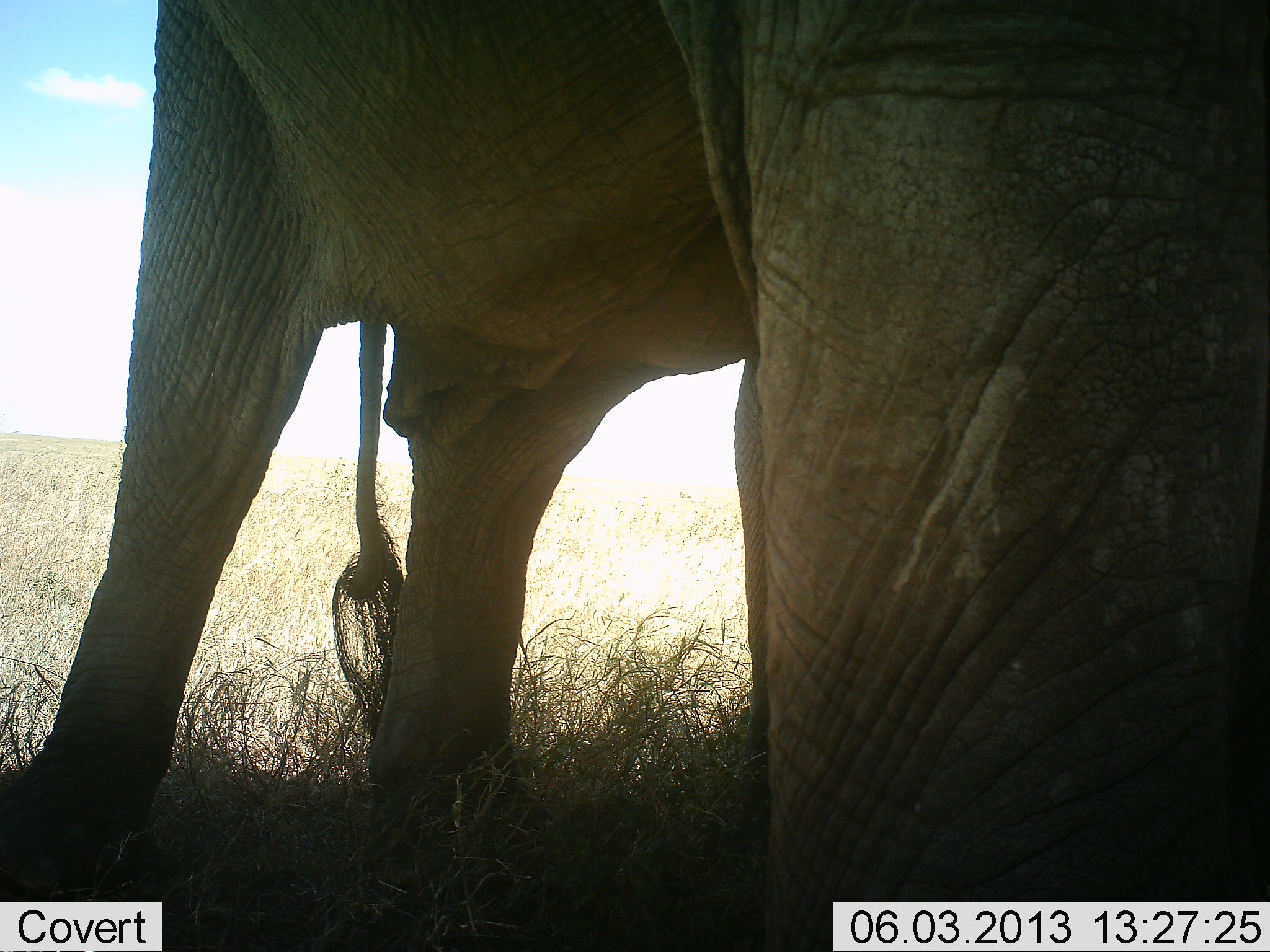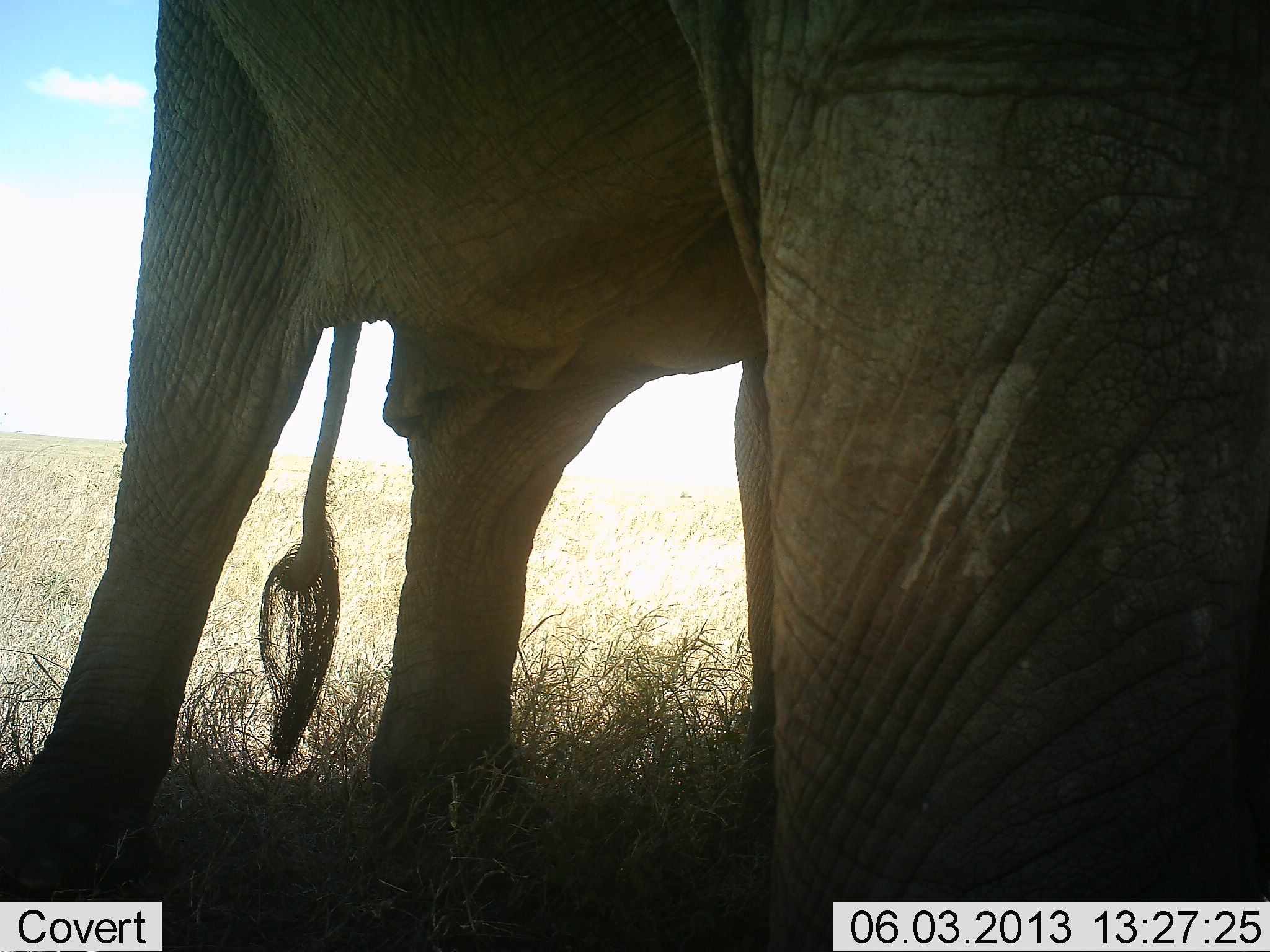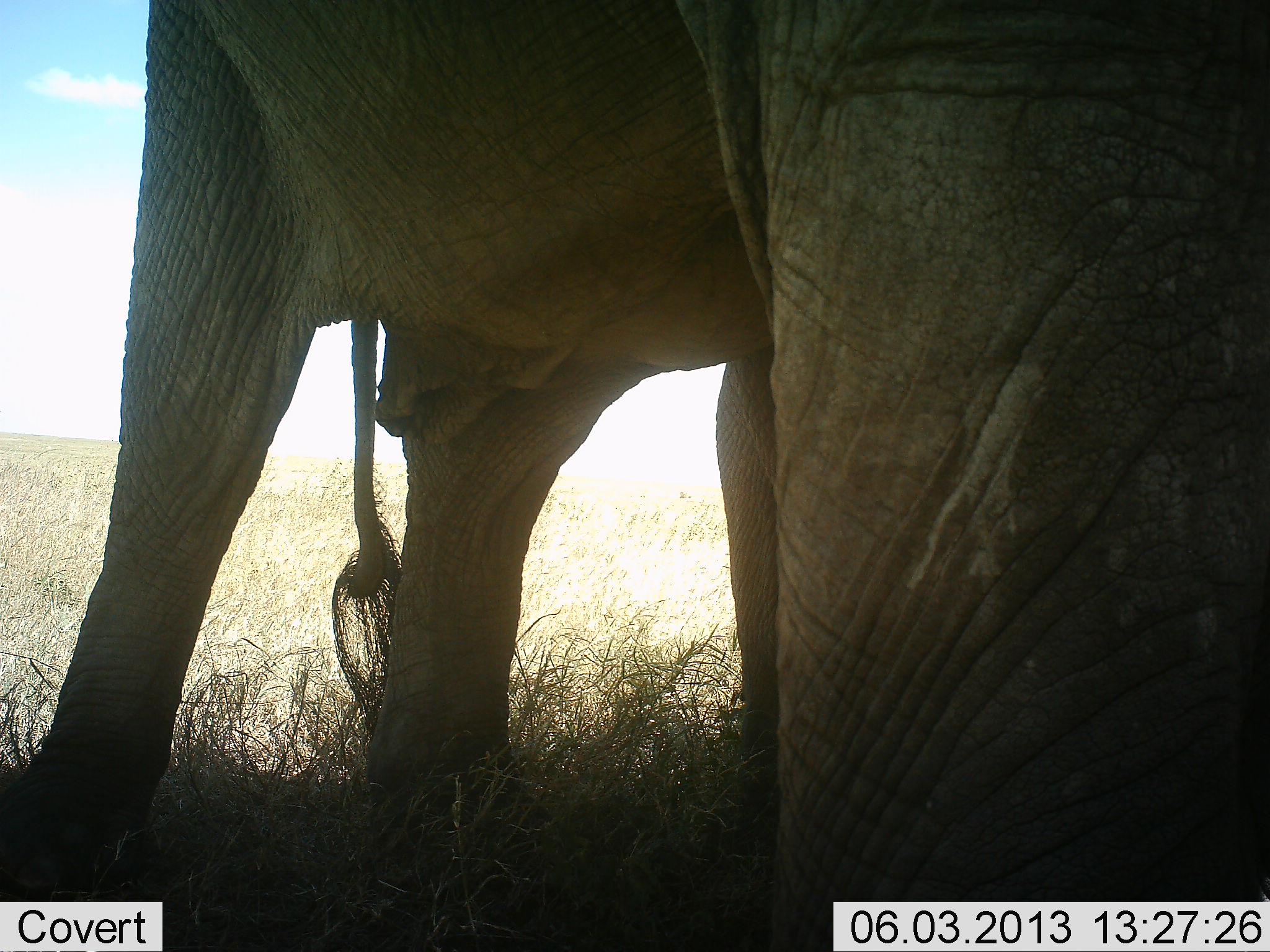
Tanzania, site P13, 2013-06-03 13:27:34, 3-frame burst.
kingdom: Animalia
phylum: Chordata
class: Mammalia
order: Proboscidea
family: Elephantidae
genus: Loxodonta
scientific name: Loxodonta africana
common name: african bush elephant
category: elephant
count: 1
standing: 90%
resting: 0%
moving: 10%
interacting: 0%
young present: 0%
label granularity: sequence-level